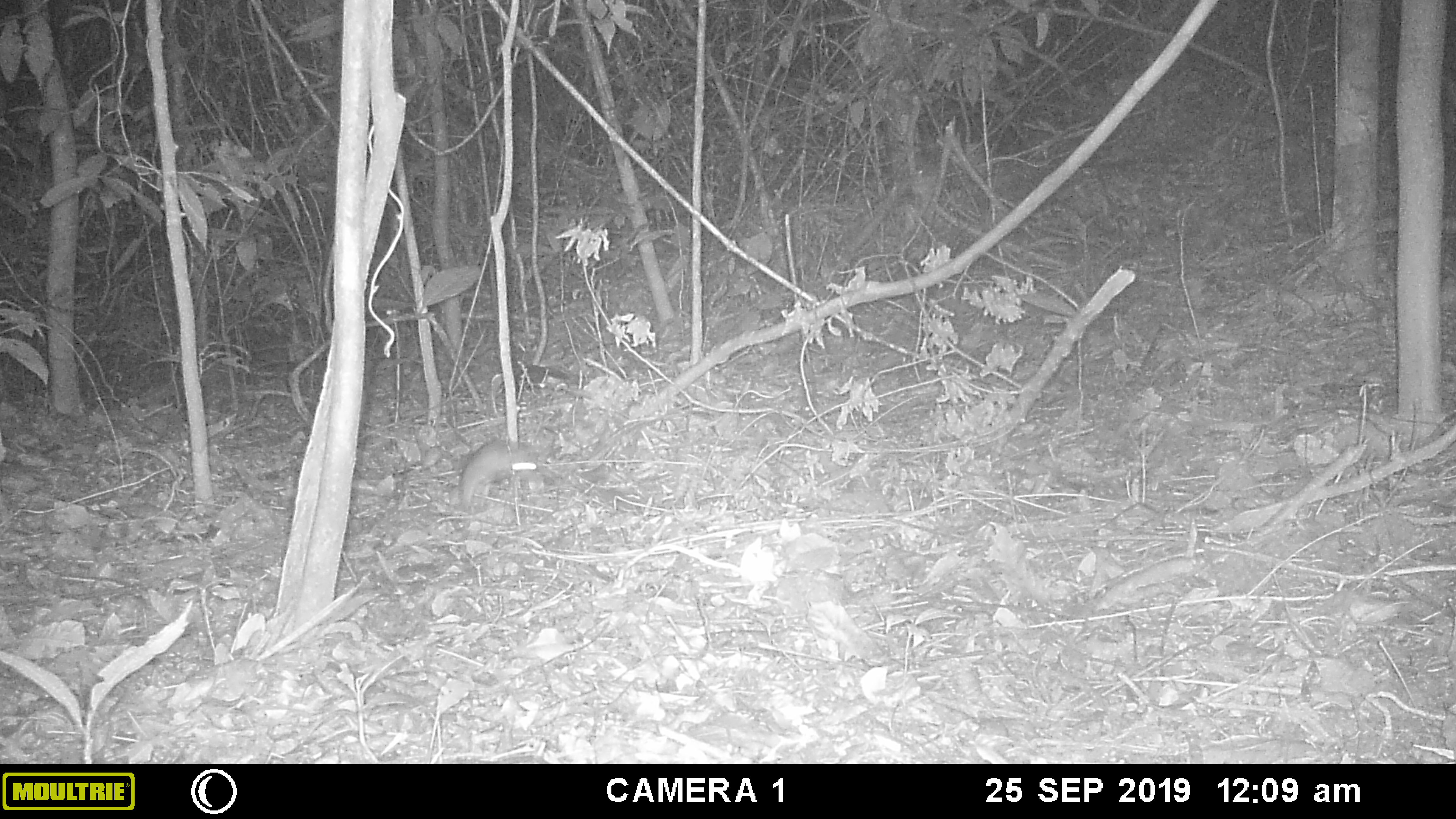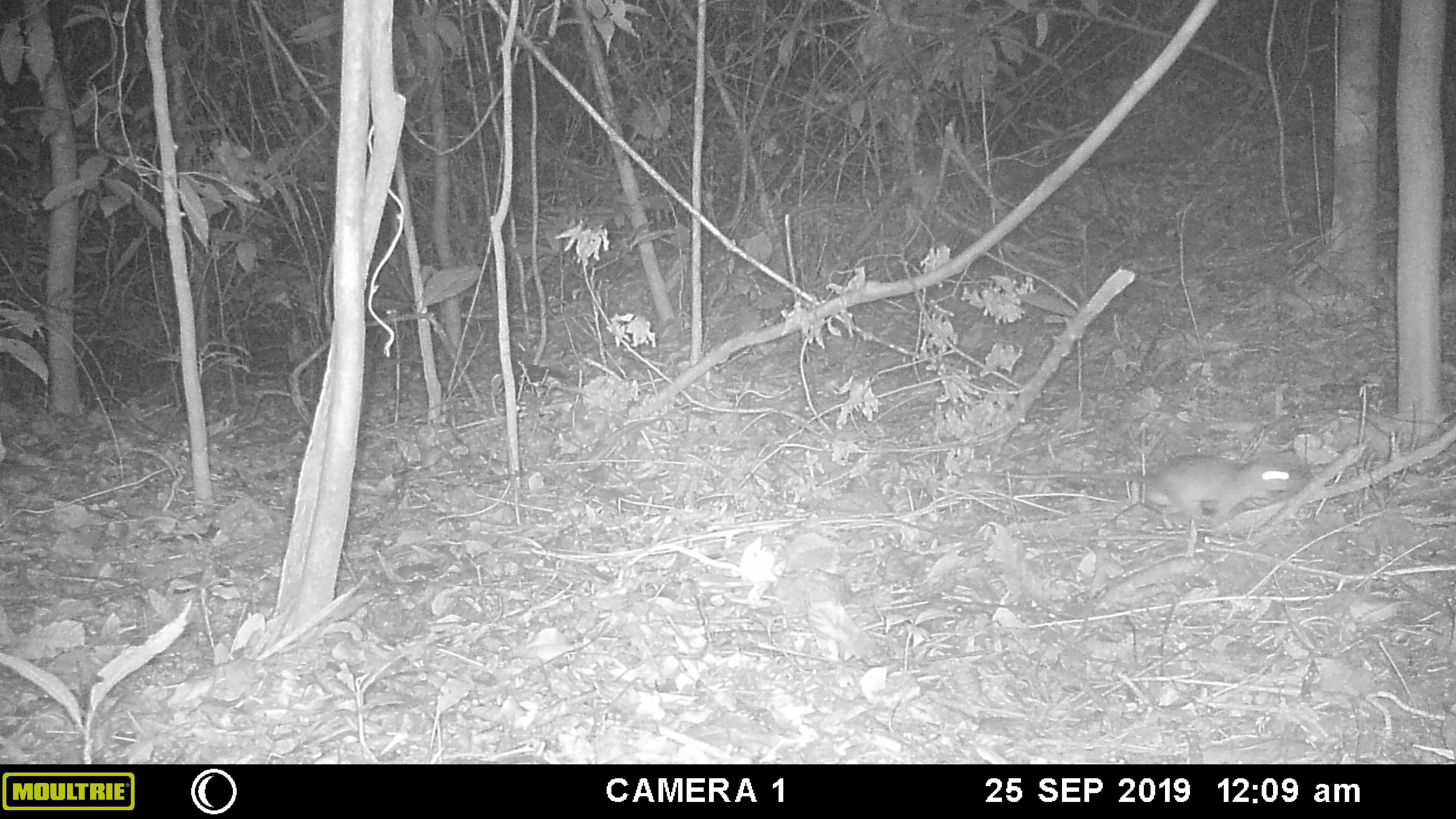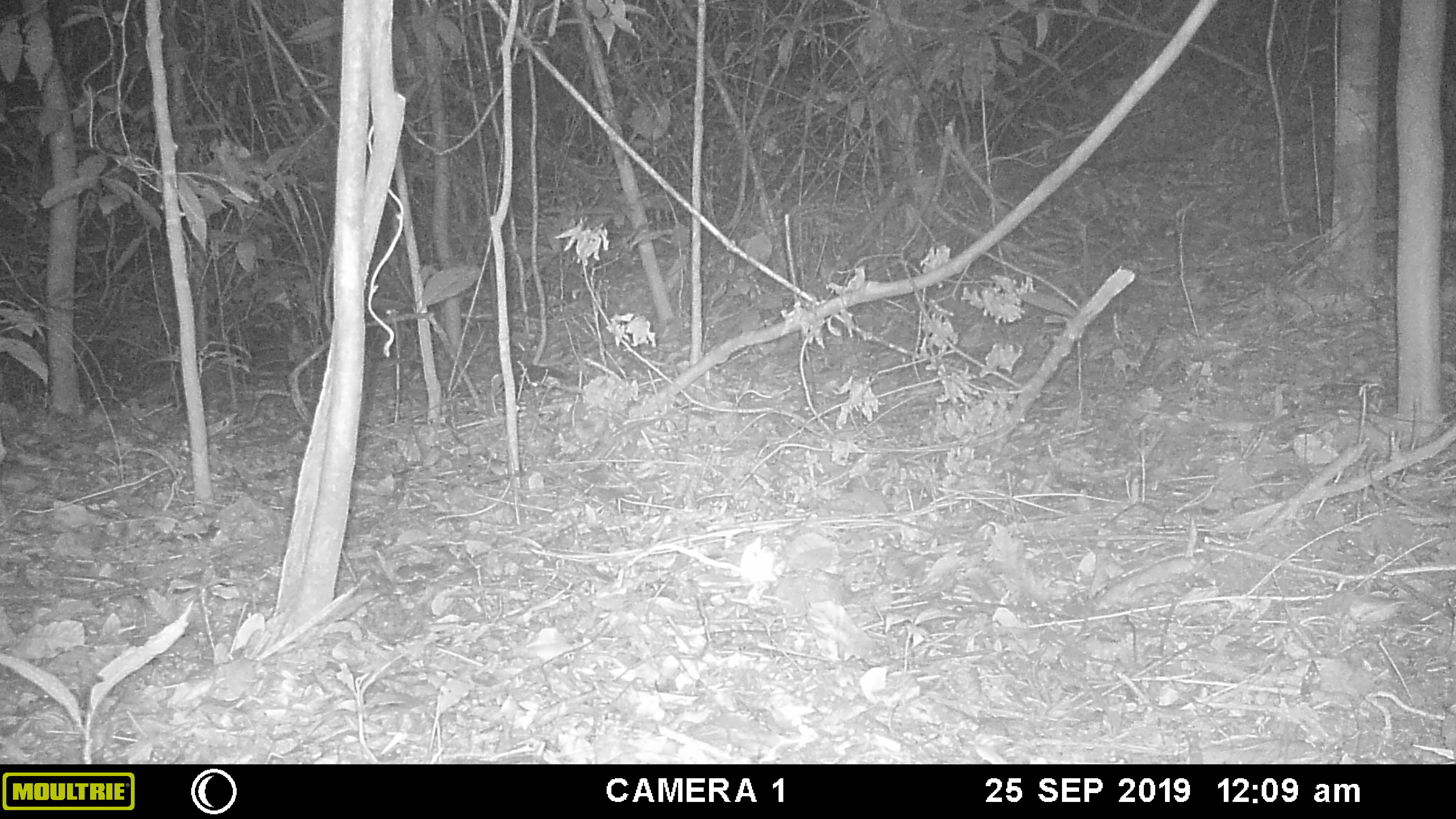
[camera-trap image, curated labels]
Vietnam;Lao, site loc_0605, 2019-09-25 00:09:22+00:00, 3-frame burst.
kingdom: Animalia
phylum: Chordata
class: Mammalia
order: Rodentia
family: Muridae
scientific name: Muridae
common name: old-world mice and rats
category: unidentified murid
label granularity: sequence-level